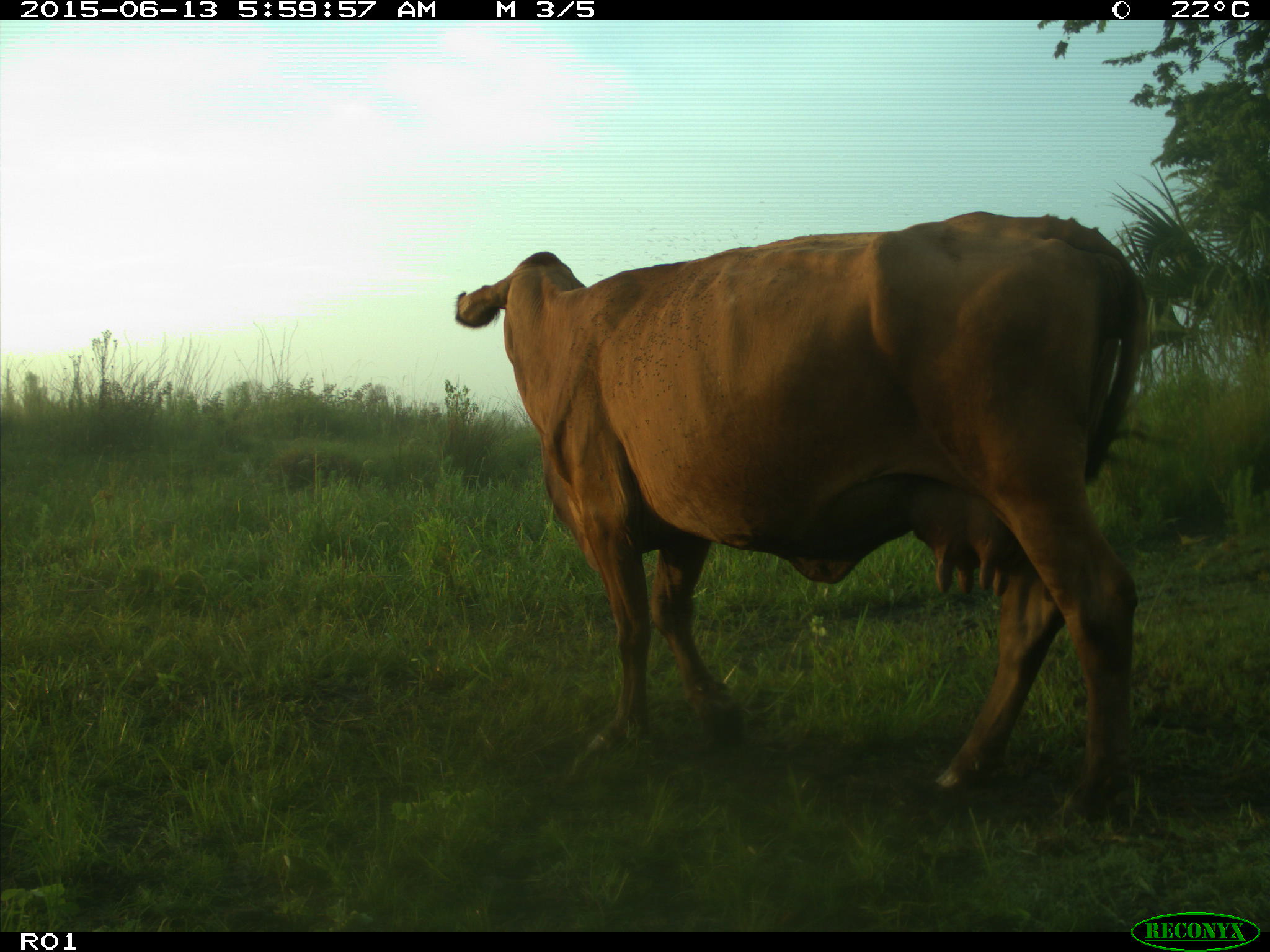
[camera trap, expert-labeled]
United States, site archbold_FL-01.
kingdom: Animalia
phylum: Chordata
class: Mammalia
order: Artiodactyla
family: Bovidae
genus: Bos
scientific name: Bos taurus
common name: domestic cow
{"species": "Bos taurus (domestic cow)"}